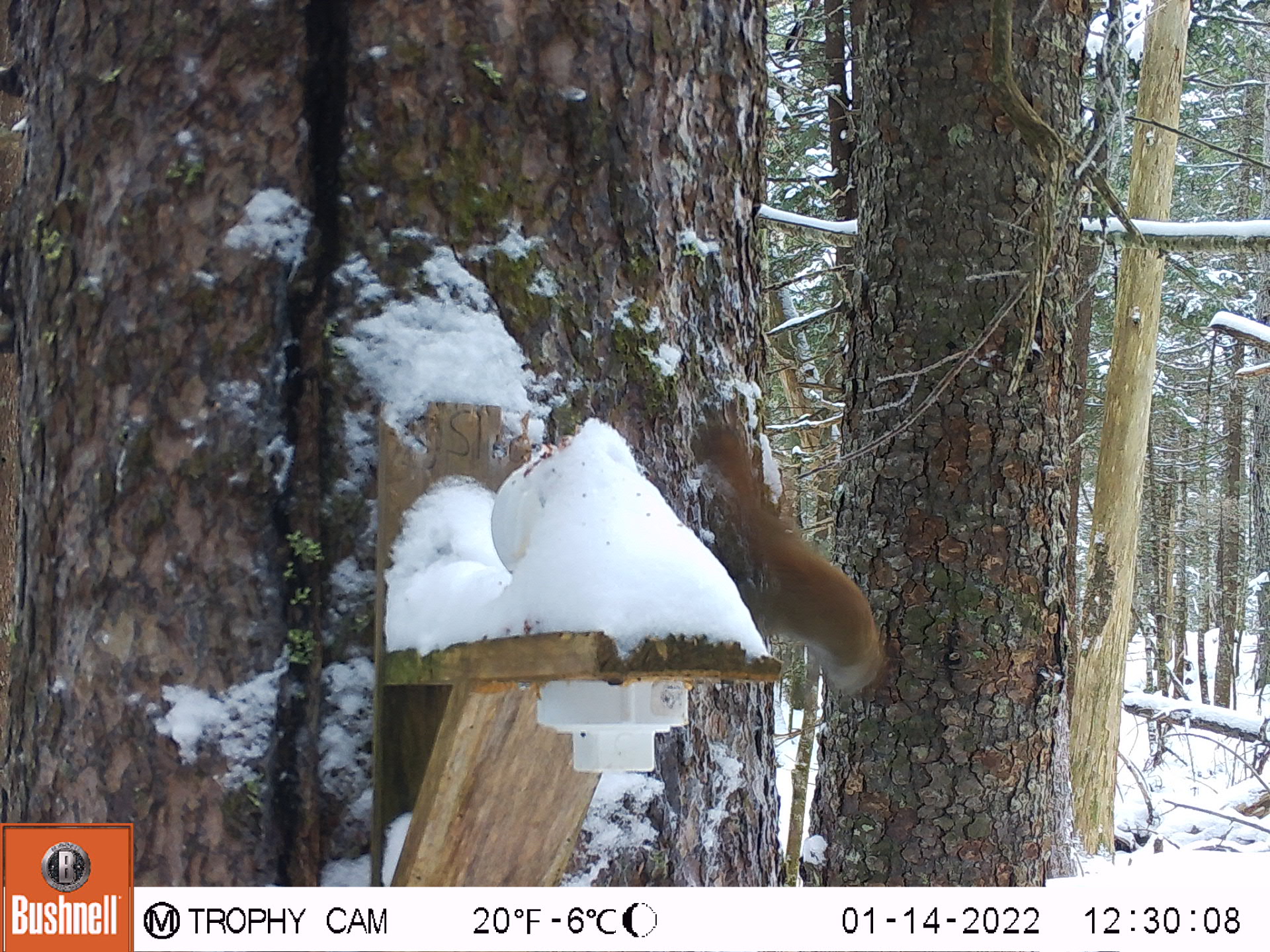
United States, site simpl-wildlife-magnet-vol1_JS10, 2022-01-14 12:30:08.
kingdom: Animalia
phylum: Chordata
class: Mammalia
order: Rodentia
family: Sciuridae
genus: Tamiasciurus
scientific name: Tamiasciurus hudsonicus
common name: red squirrel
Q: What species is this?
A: Red squirrel (Tamiasciurus hudsonicus).